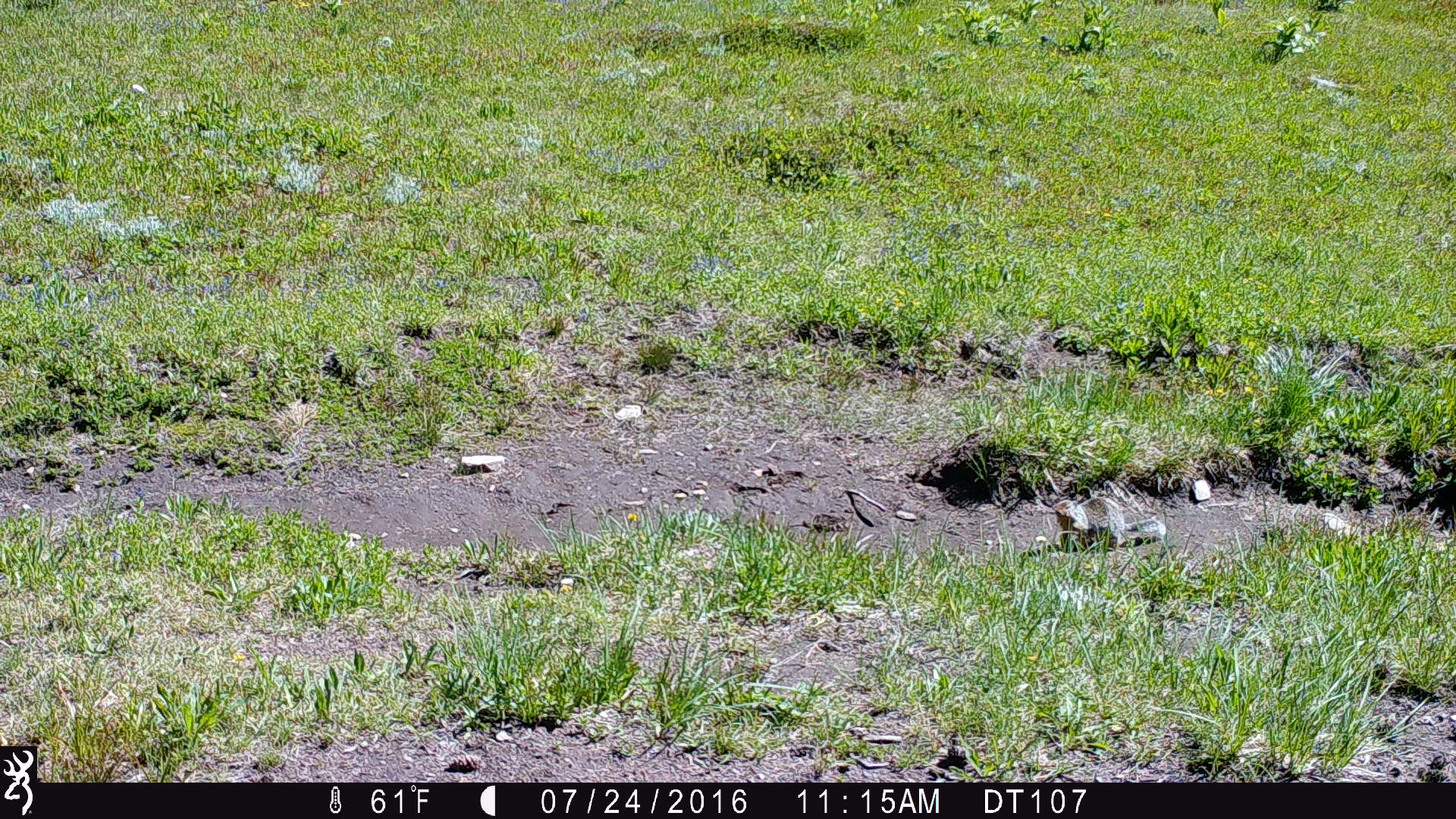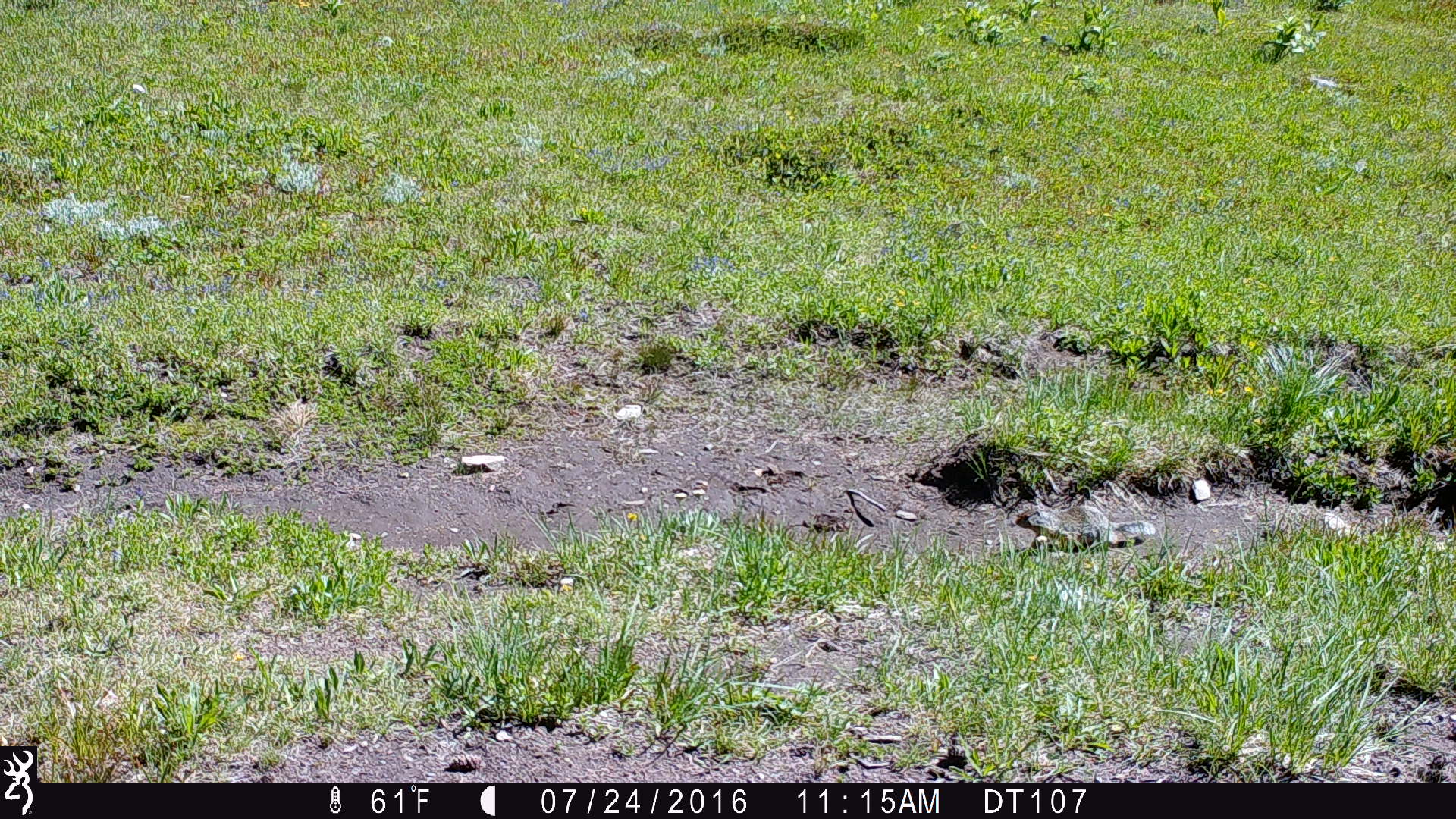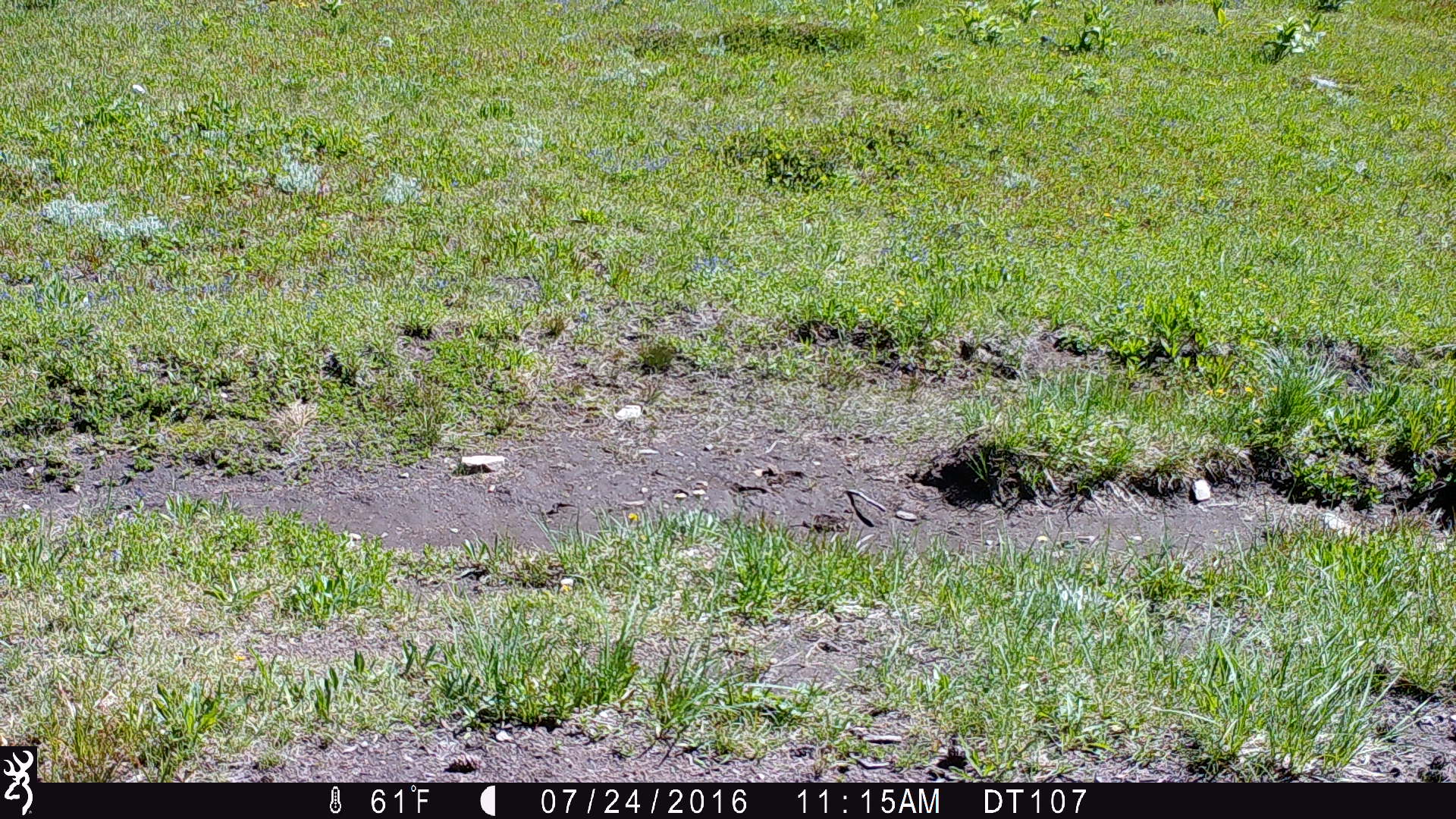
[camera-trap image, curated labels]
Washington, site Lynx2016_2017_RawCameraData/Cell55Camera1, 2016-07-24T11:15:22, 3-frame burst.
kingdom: Animalia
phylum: Chordata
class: Mammalia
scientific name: Mammalia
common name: small mammal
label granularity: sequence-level